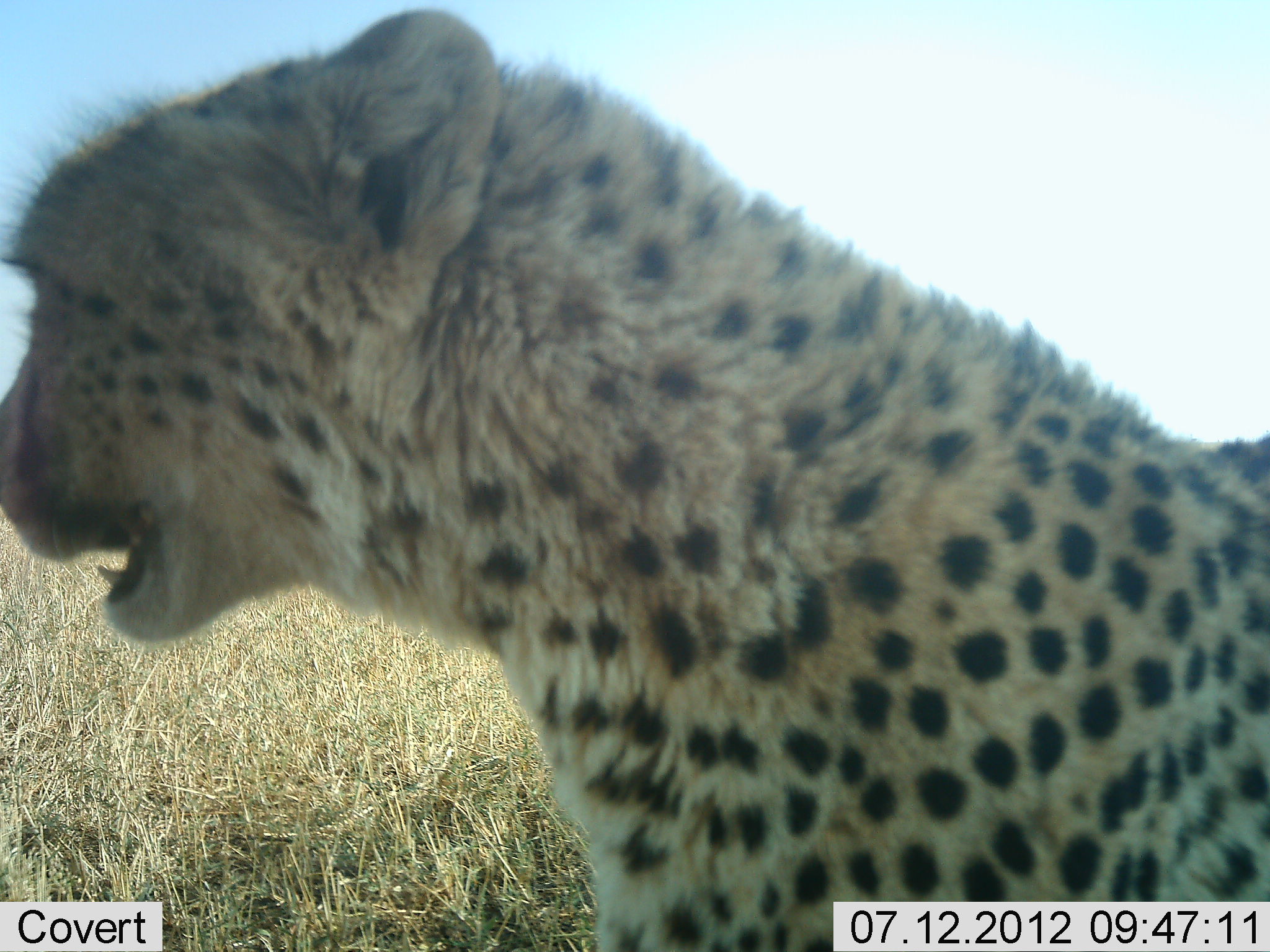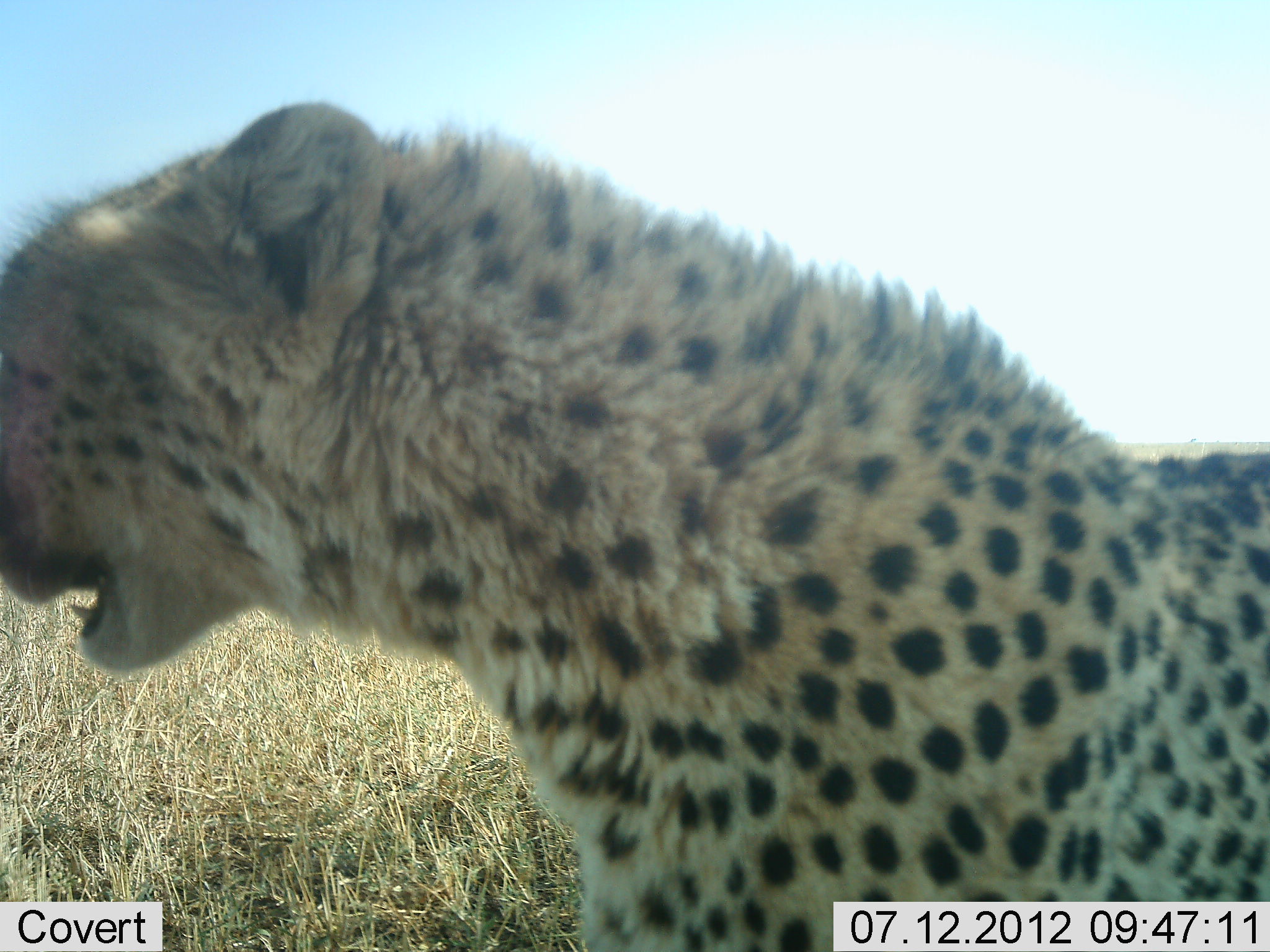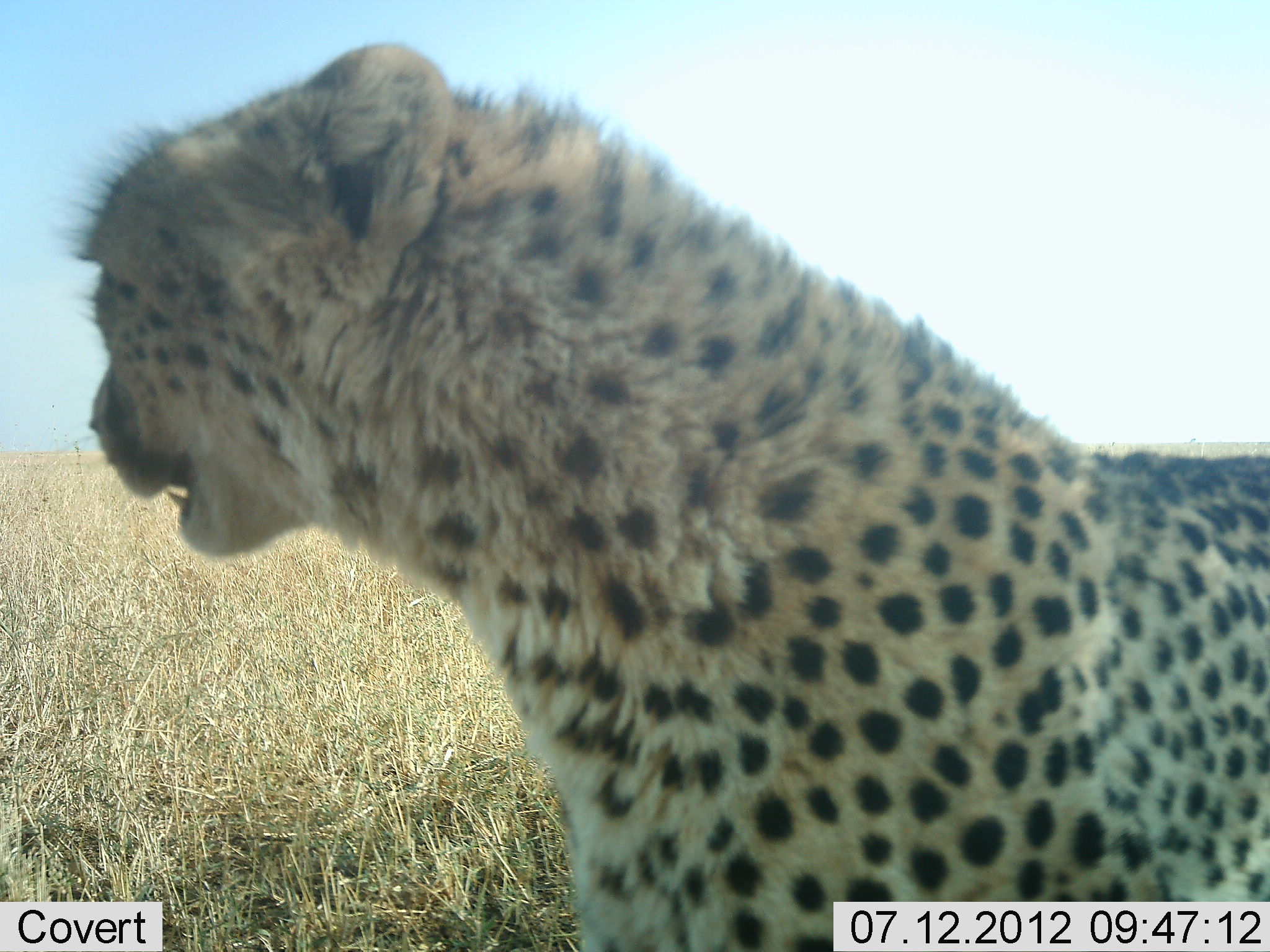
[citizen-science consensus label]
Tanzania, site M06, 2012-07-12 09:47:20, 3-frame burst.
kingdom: Animalia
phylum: Chordata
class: Mammalia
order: Carnivora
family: Felidae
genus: Acinonyx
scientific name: Acinonyx jubatus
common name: cheetah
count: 1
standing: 80%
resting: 10%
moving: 10%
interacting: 0%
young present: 0%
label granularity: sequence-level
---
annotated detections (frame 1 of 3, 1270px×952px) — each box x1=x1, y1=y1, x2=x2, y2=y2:
animal: x1=1, y1=10, x2=1269, y2=952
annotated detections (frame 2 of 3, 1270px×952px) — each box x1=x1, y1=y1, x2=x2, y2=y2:
animal: x1=1, y1=107, x2=1269, y2=952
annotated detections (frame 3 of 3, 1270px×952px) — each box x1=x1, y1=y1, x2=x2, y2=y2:
animal: x1=58, y1=47, x2=1269, y2=952